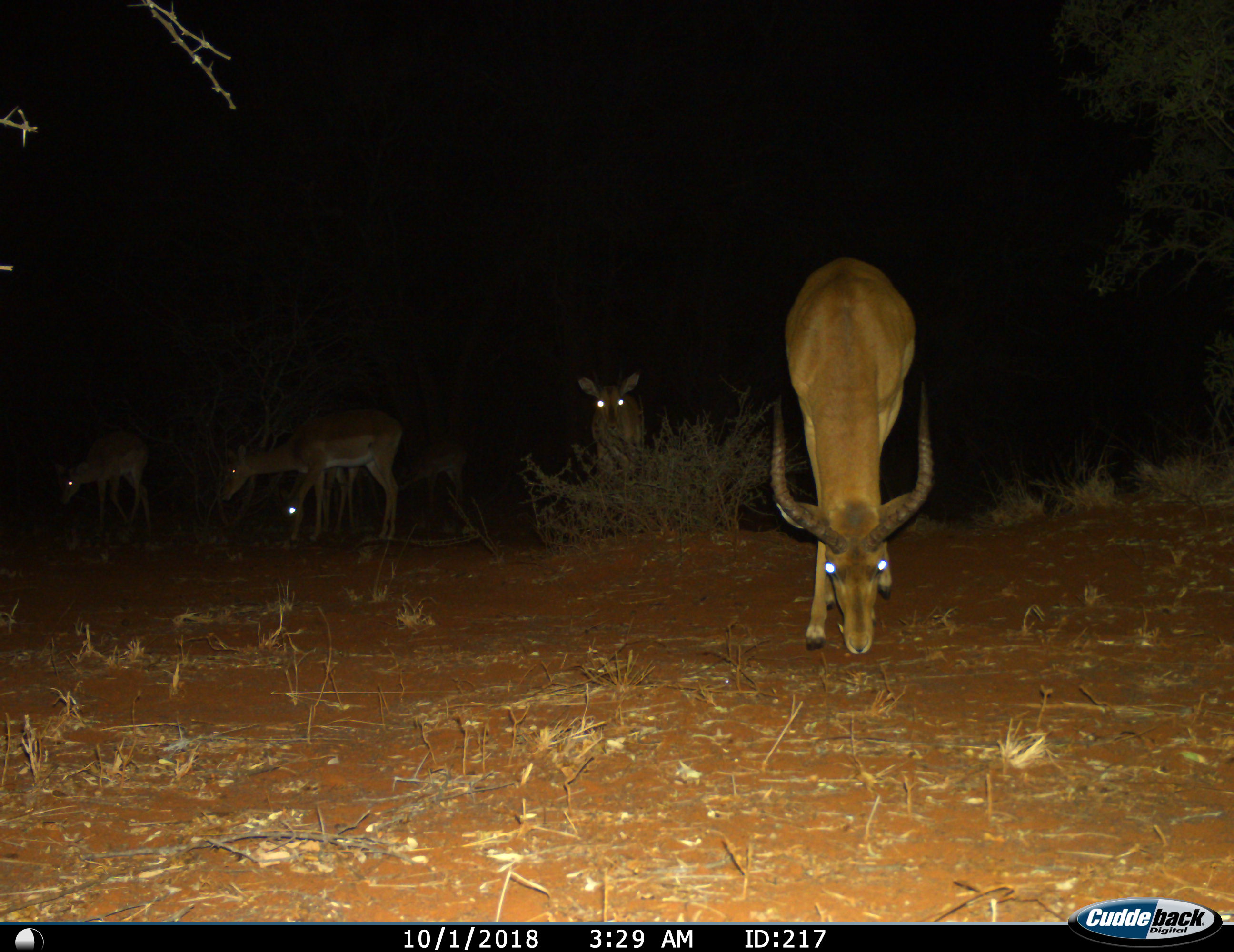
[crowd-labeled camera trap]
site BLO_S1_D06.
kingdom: Animalia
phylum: Chordata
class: Mammalia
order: Artiodactyla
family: Bovidae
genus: Aepyceros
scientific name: Aepyceros melampus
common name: impala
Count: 5.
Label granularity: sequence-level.